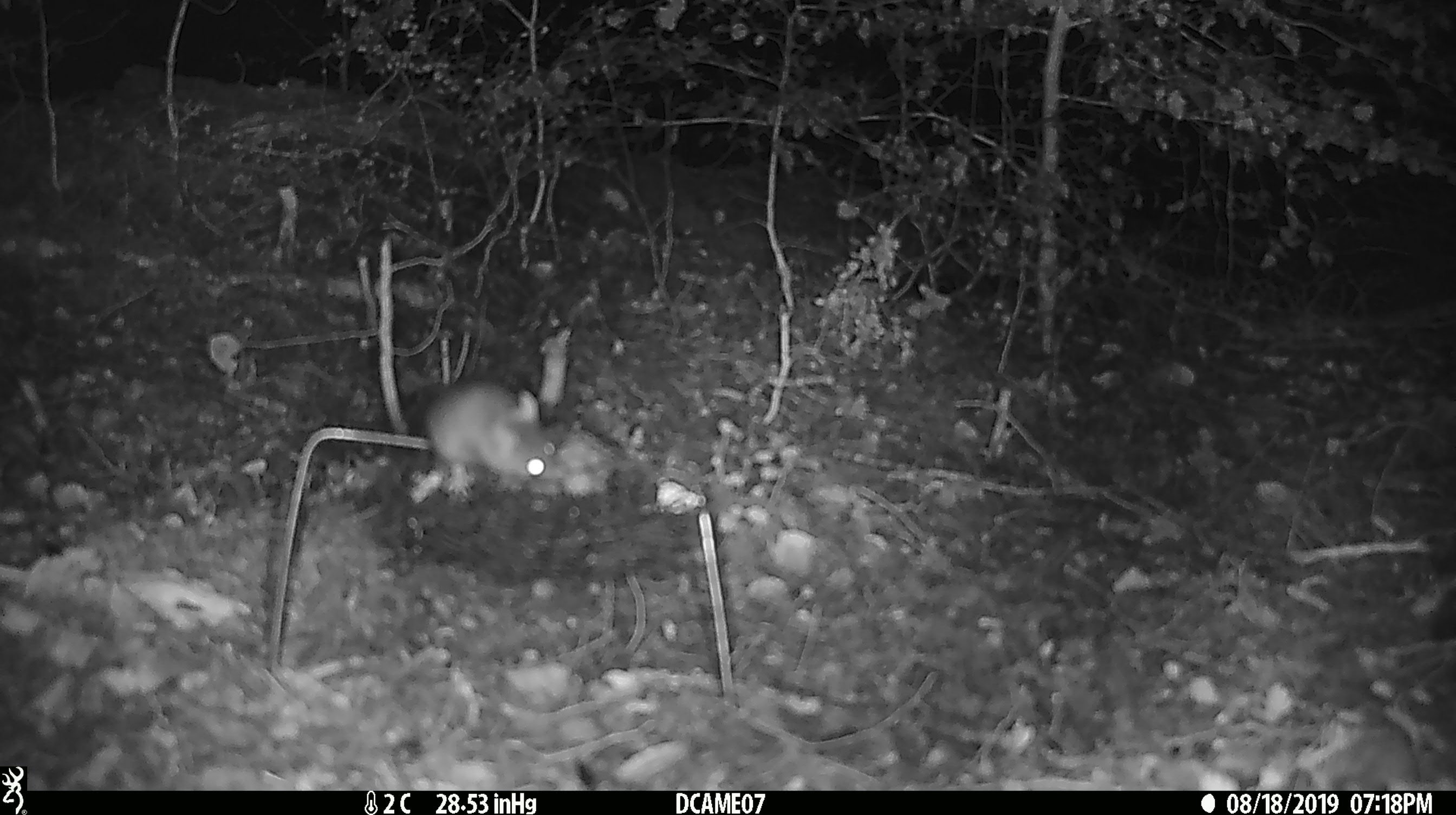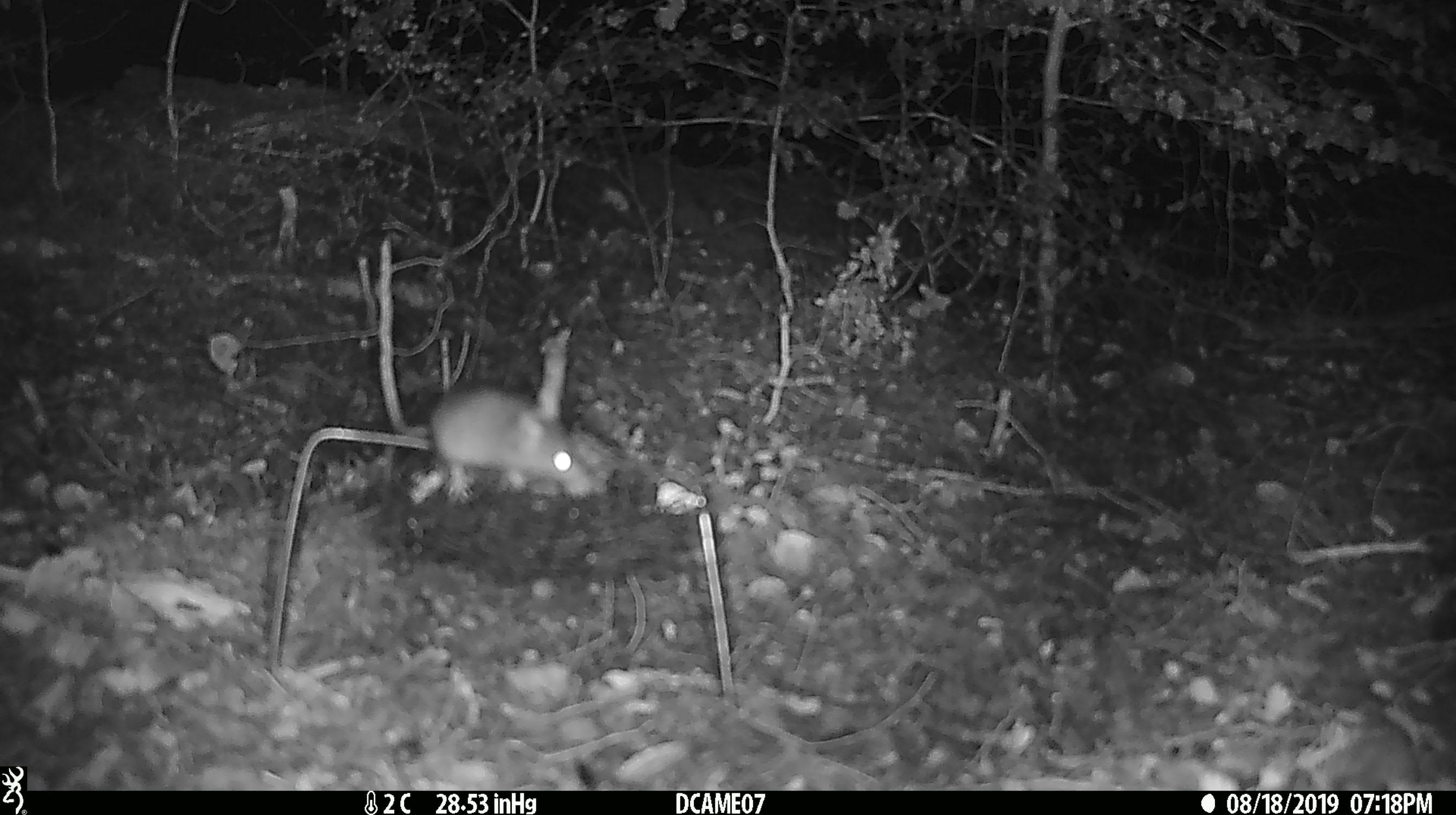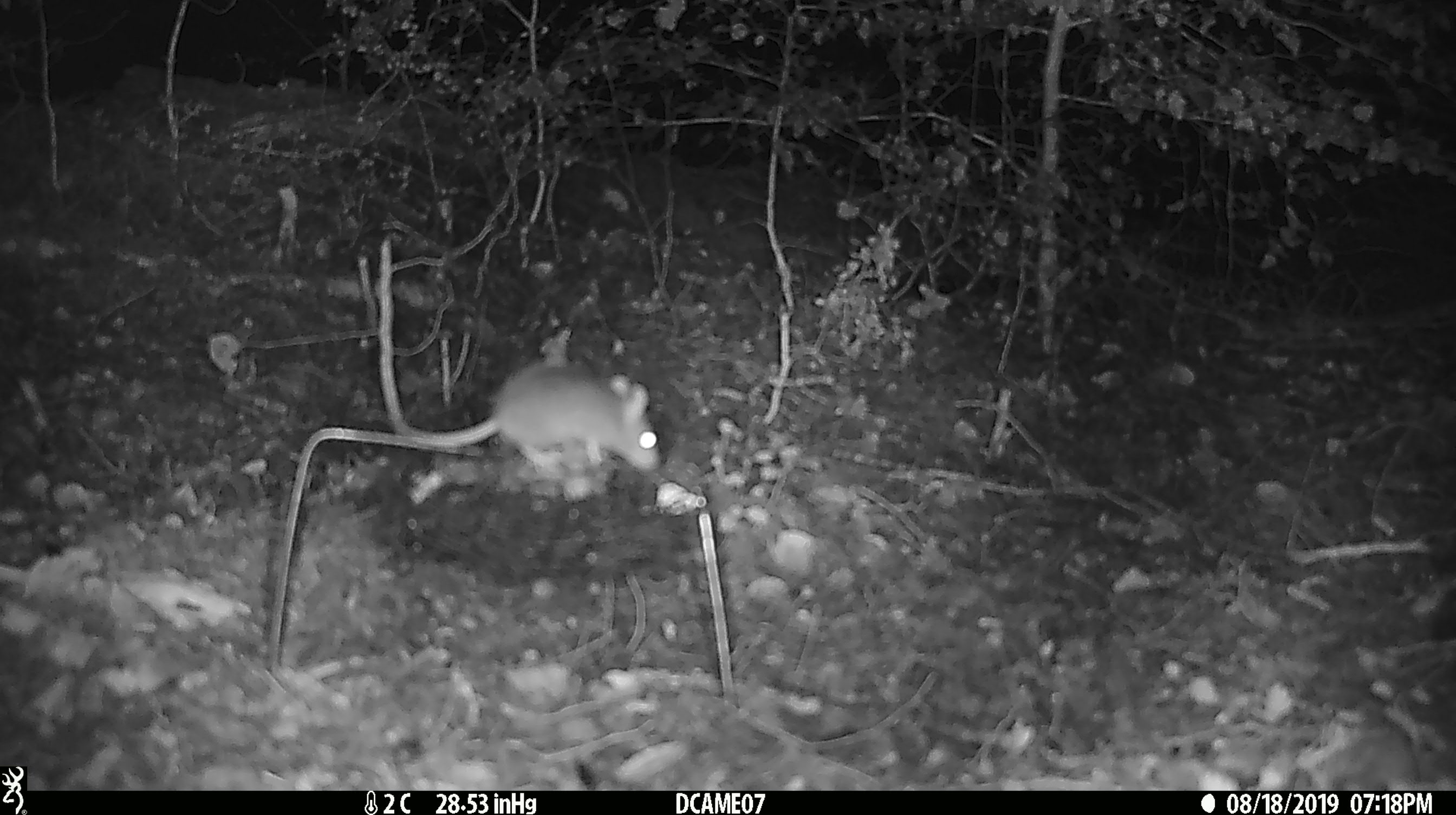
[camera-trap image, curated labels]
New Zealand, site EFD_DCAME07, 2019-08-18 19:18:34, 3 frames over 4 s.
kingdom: Animalia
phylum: Chordata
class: Mammalia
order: Rodentia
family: Muridae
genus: Mus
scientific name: Mus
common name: mouse